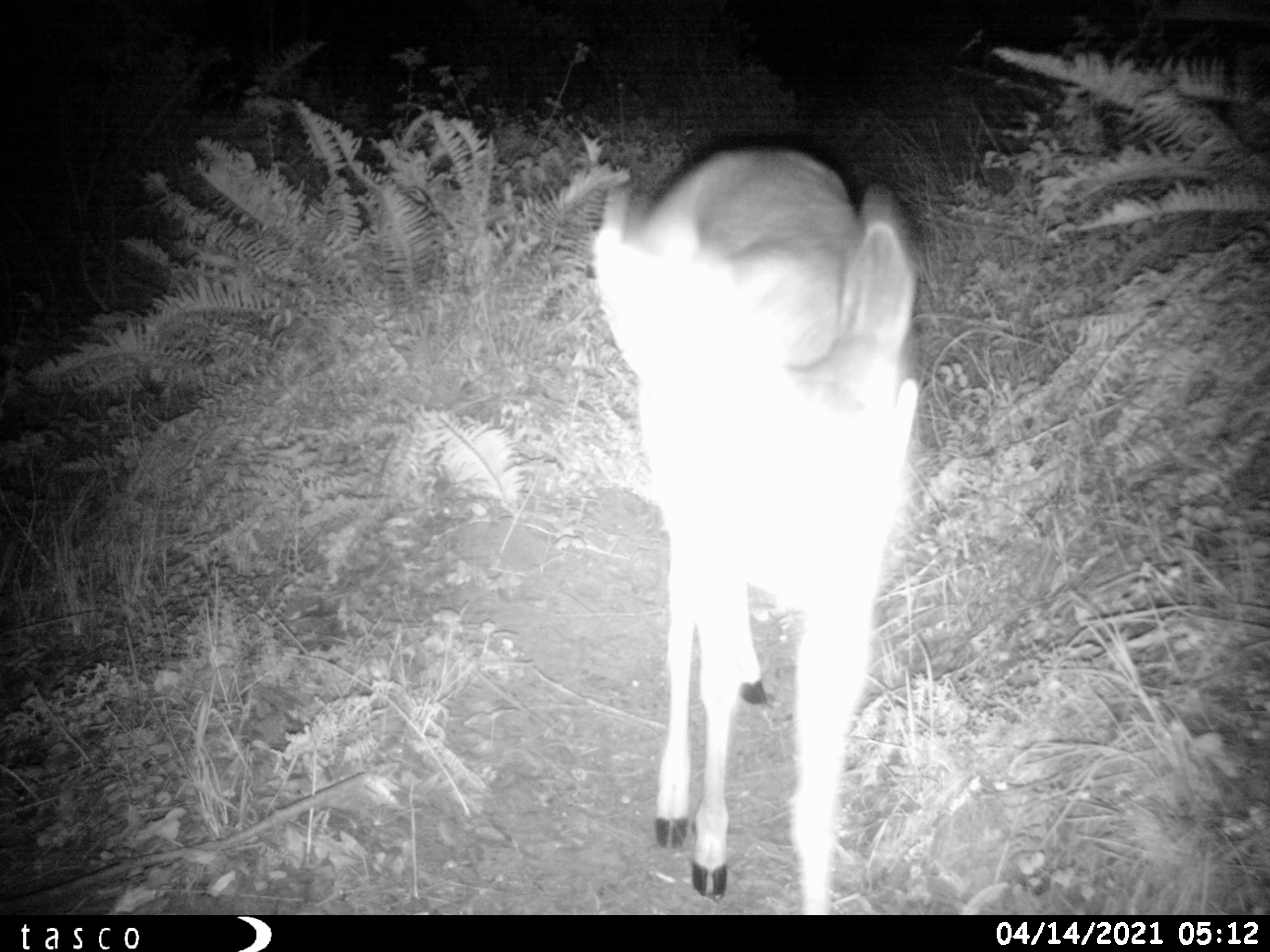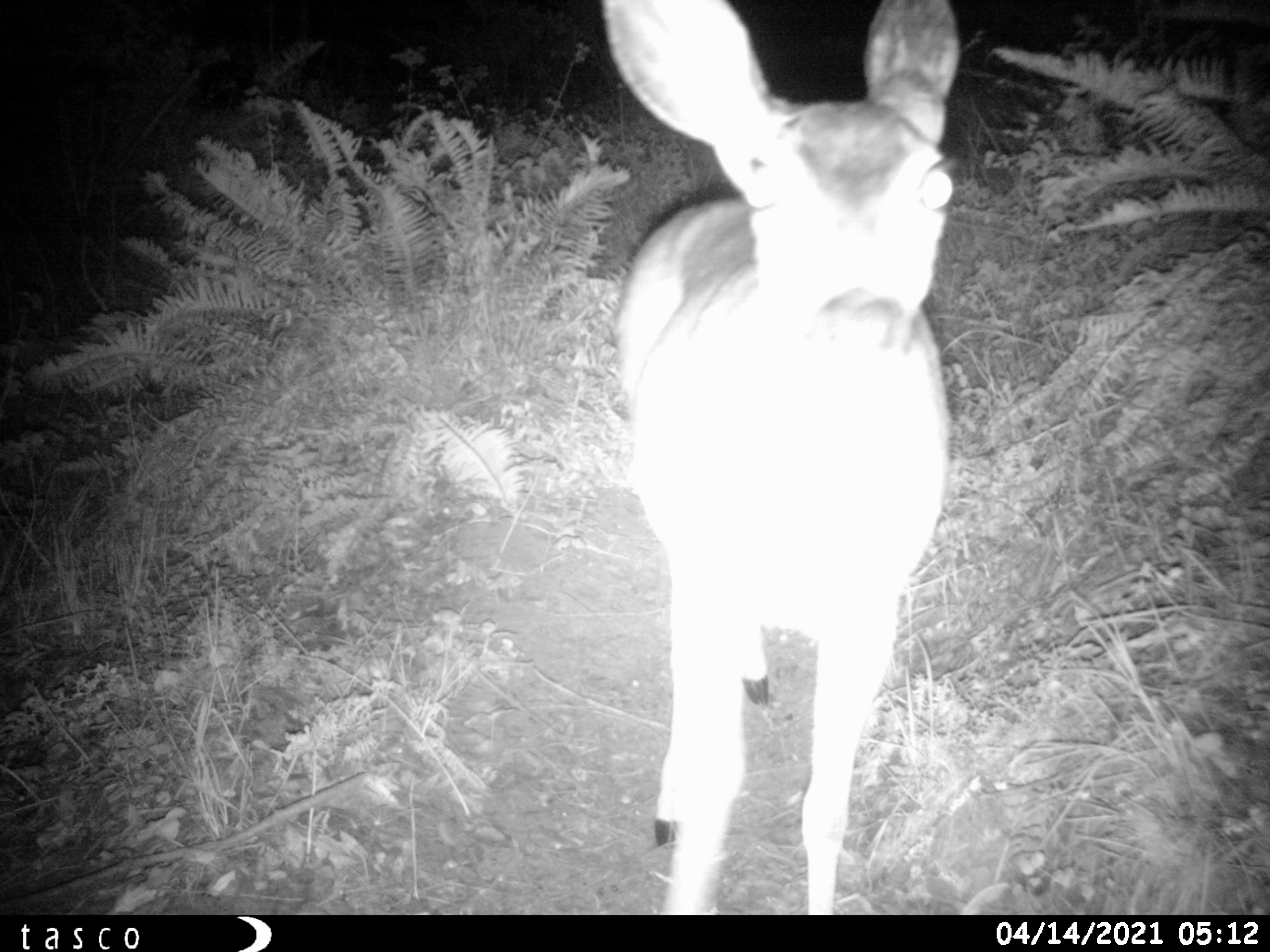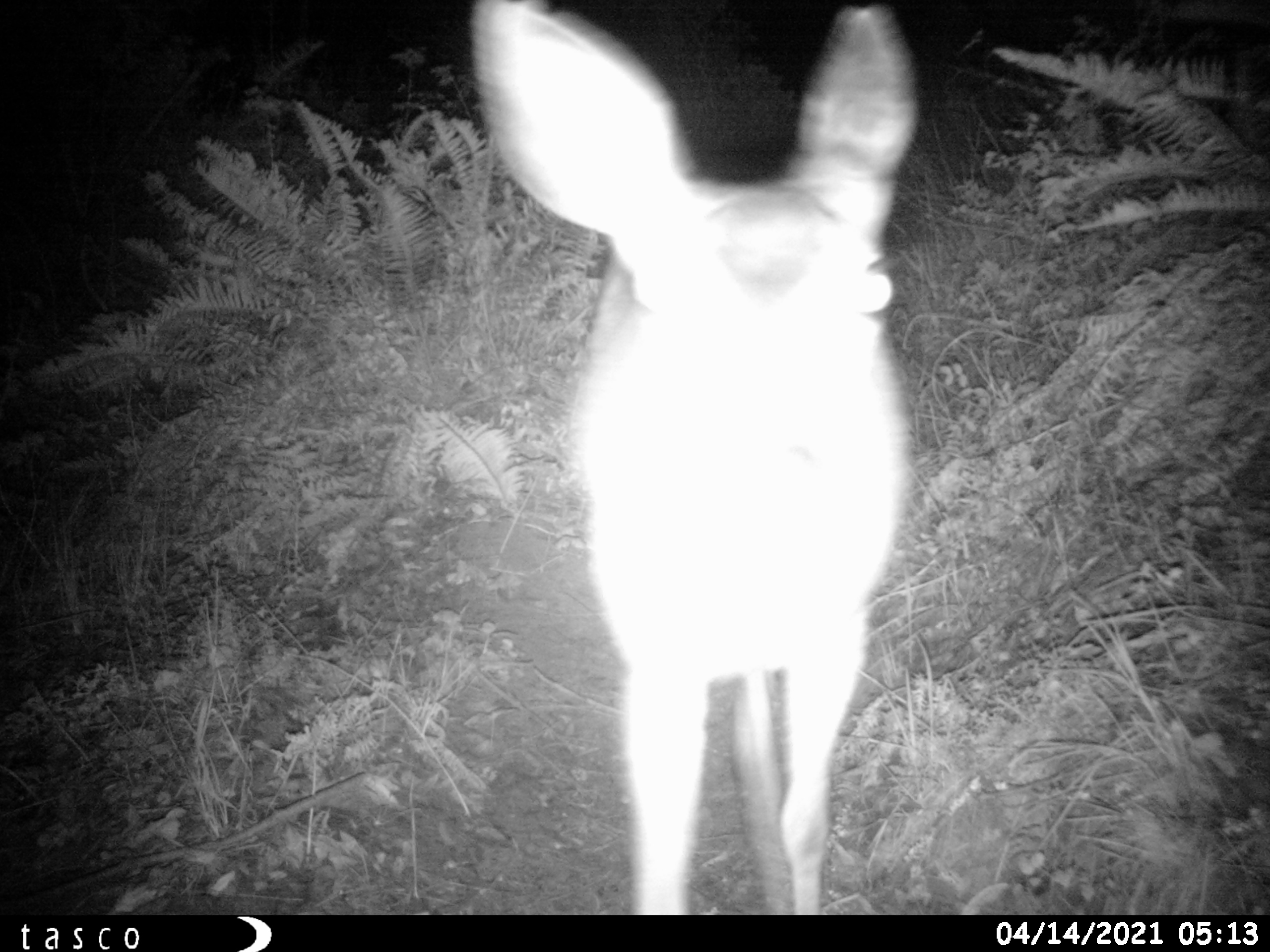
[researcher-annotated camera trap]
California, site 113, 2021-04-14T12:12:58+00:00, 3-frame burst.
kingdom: Animalia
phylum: Chordata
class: Mammalia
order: Artiodactyla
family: Cervidae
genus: Odocoileus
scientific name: Odocoileus hemionus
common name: mule deer